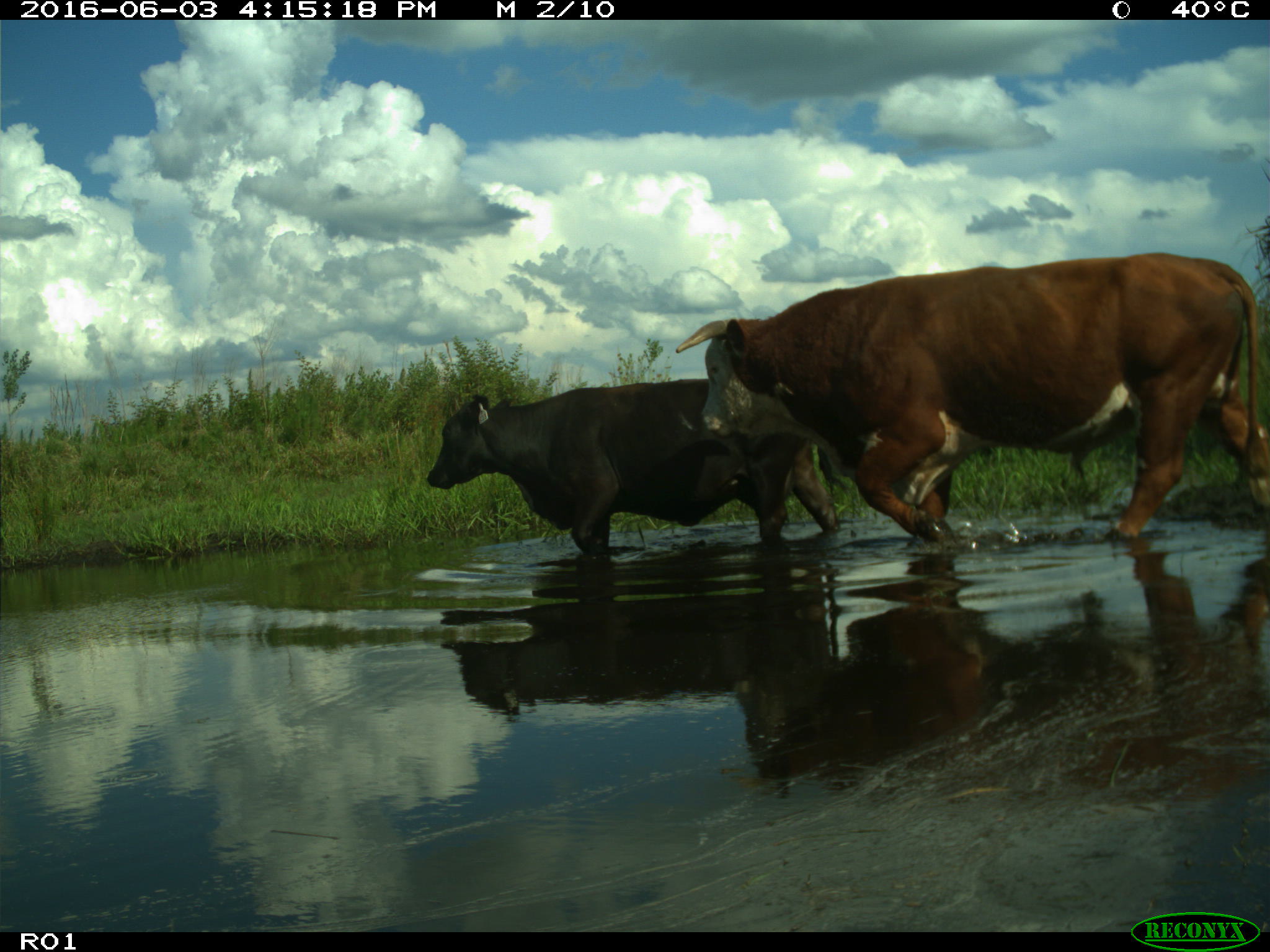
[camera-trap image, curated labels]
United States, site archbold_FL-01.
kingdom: Animalia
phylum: Chordata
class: Mammalia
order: Artiodactyla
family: Bovidae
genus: Bos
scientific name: Bos taurus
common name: domestic cow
Bos taurus (domestic cow).